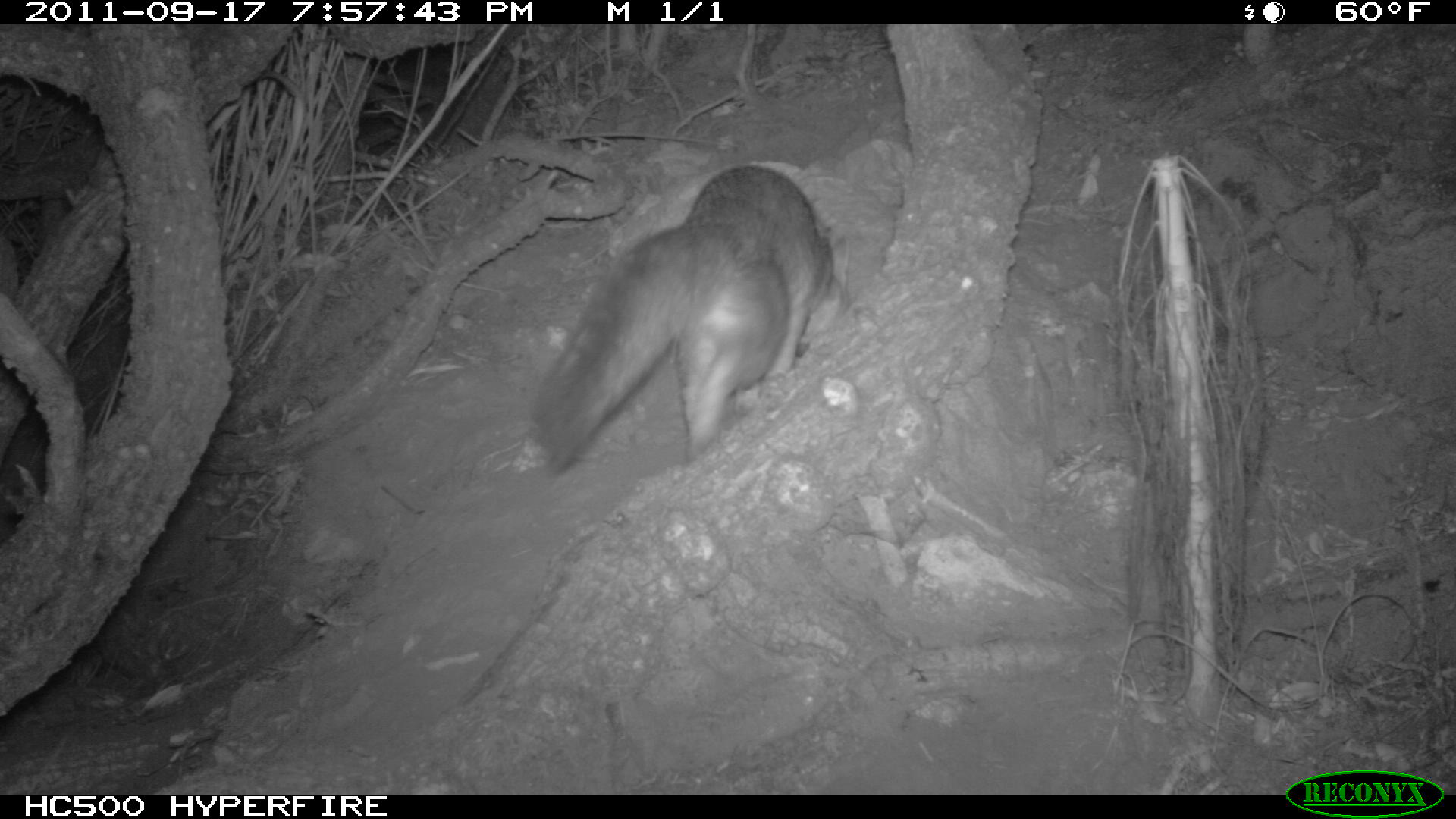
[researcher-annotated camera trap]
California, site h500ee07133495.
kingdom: Animalia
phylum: Chordata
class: Mammalia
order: Carnivora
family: Canidae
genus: Urocyon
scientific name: Urocyon littoralis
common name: island fox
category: fox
Fox (island fox) (Urocyon littoralis).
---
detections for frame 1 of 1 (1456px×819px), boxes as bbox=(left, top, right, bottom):
fox: bbox=(528, 170, 854, 477)